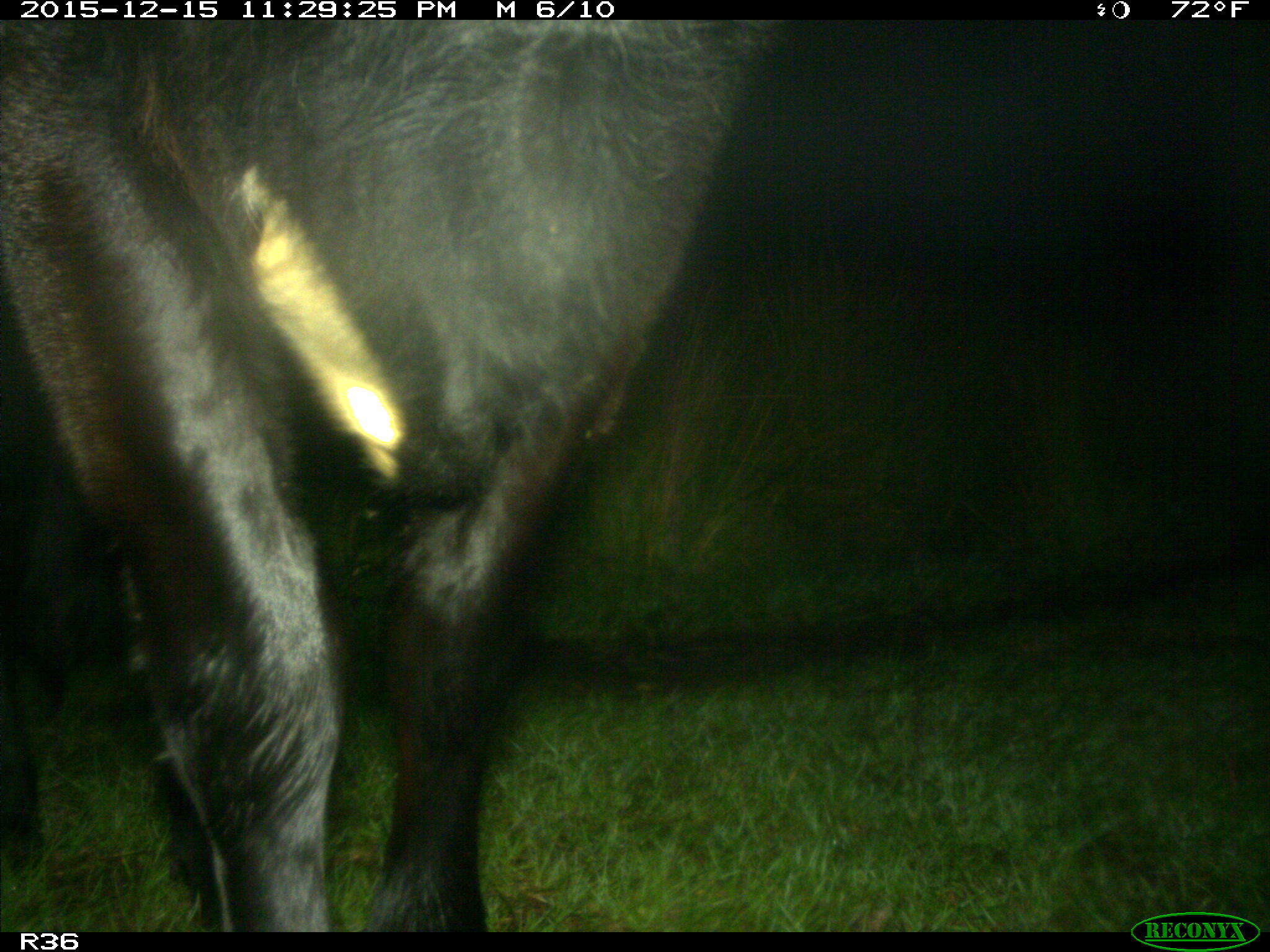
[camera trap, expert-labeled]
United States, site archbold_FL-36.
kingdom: Animalia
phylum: Chordata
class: Mammalia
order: Artiodactyla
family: Bovidae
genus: Bos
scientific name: Bos taurus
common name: domestic cow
Bos taurus (domestic cow).